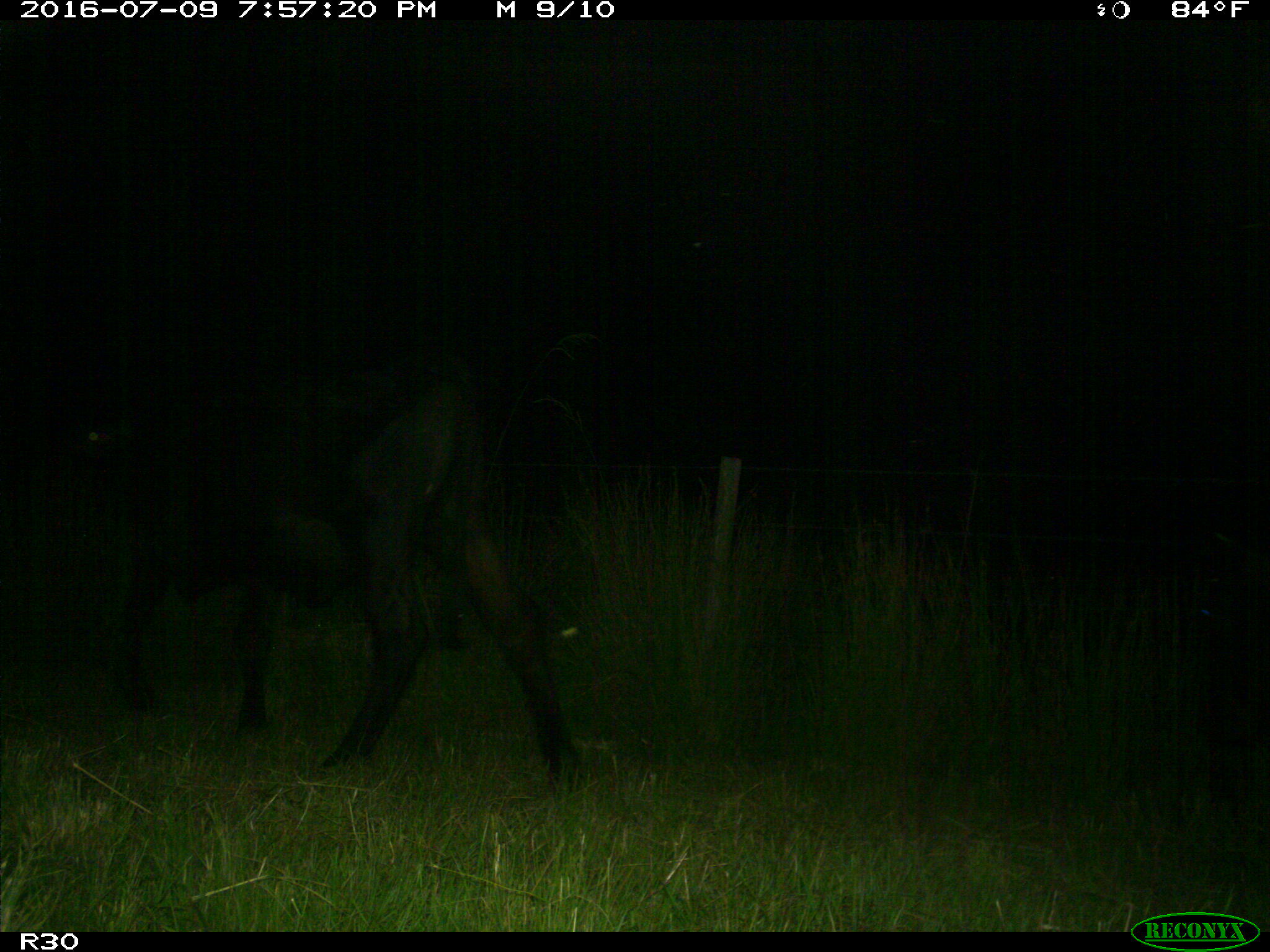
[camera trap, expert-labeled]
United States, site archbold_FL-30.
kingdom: Animalia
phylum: Chordata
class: Mammalia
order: Artiodactyla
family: Bovidae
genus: Bos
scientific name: Bos taurus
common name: domestic cow